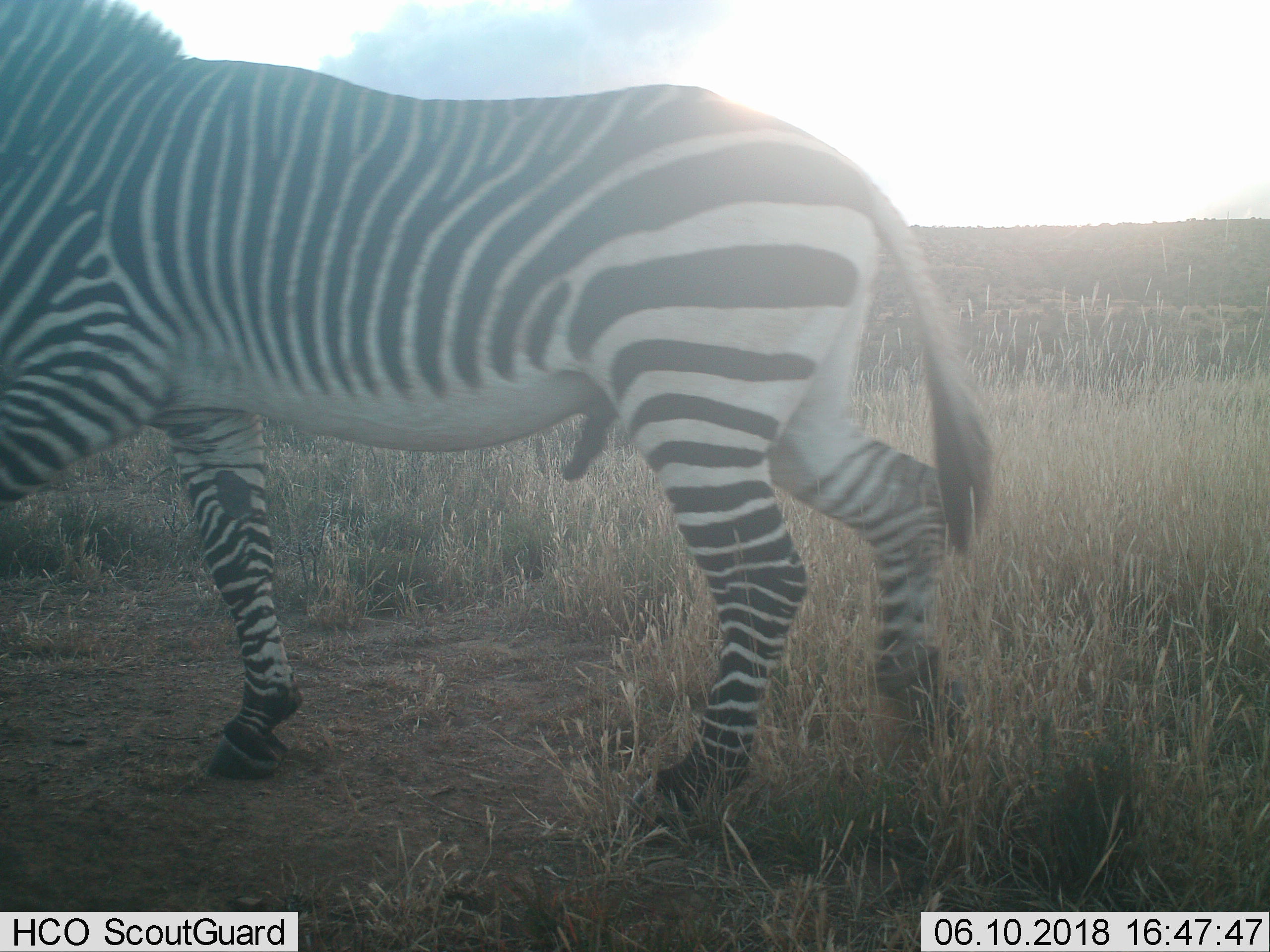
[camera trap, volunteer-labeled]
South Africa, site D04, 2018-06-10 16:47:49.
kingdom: Animalia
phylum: Chordata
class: Mammalia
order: Perissodactyla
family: Equidae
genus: Equus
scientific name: Equus zebra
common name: mountain zebra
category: zebramountain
Zebramountain (mountain zebra) (Equus zebra), count 1. Behavior (volunteer vote fractions): standing 0%, resting 0%, moving 100%, interacting 0%. Young present (vote fraction): 0%. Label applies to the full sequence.